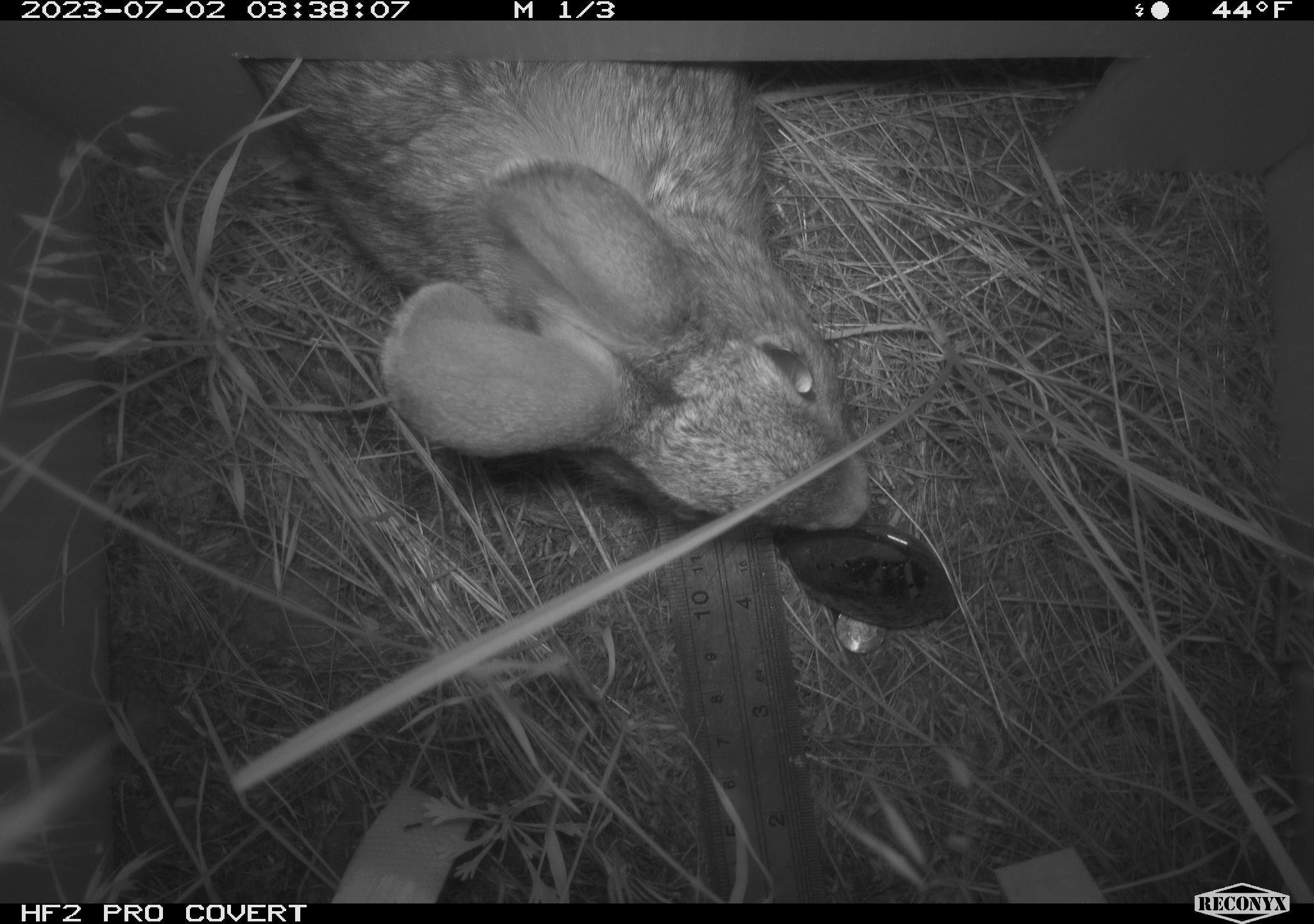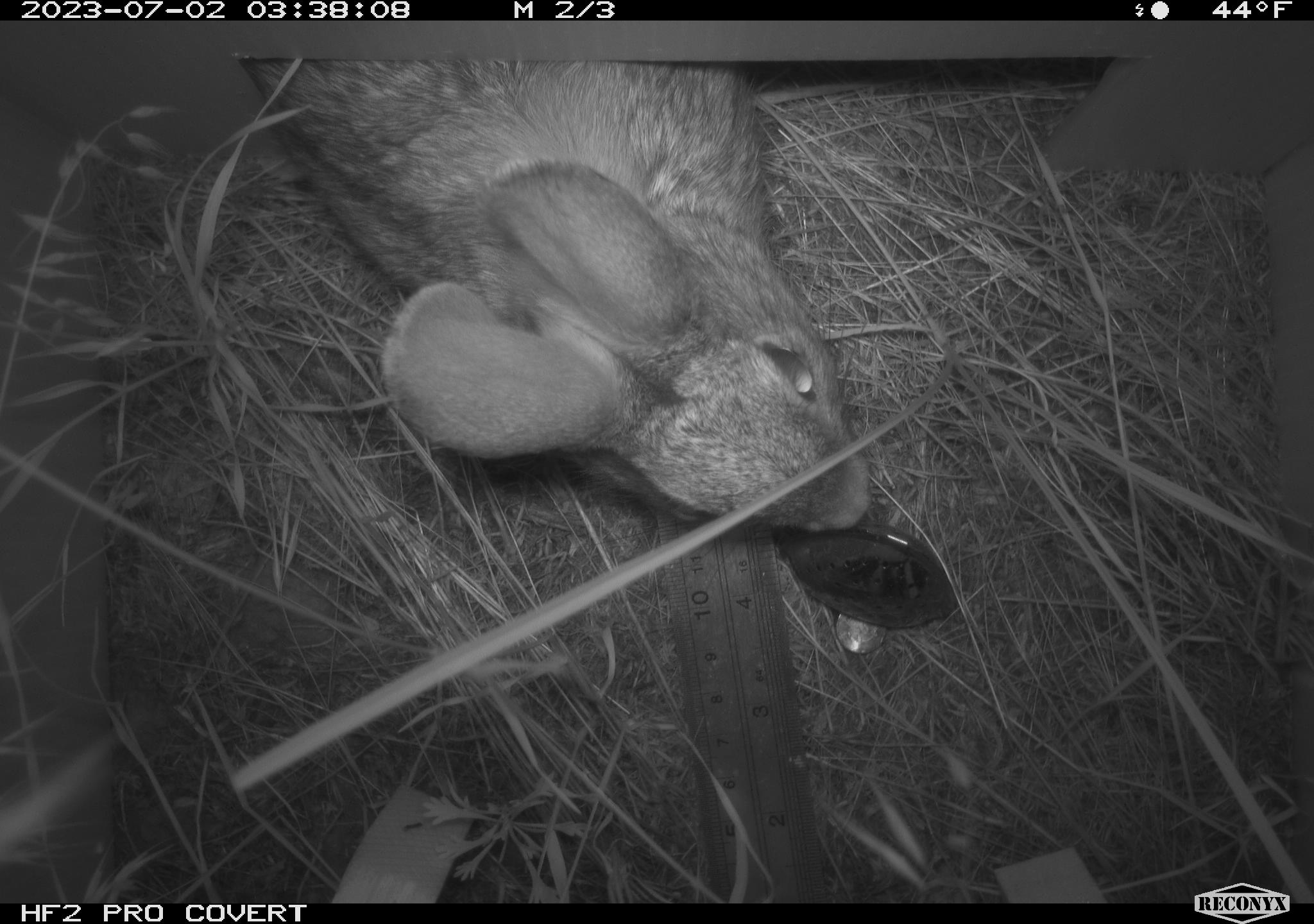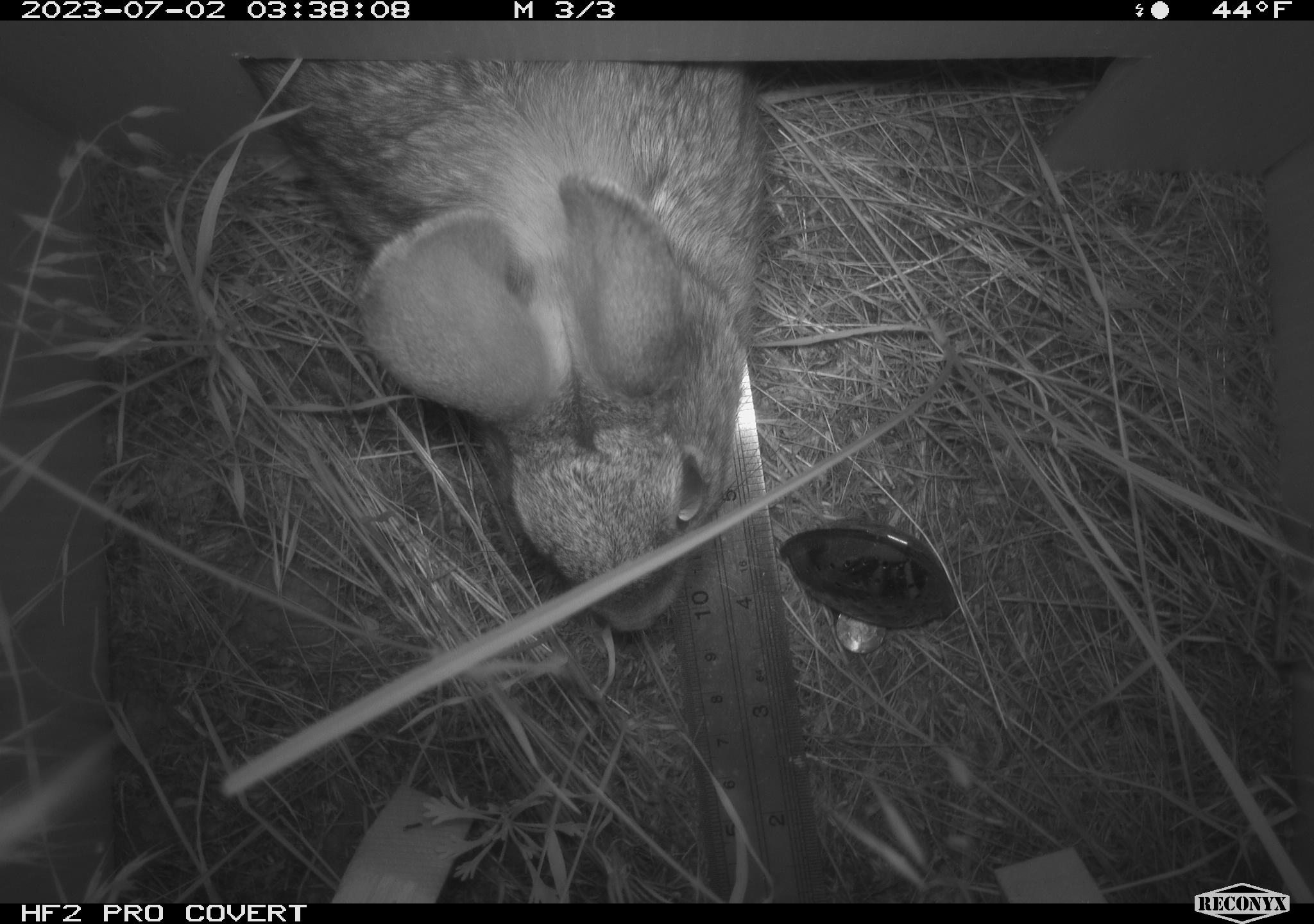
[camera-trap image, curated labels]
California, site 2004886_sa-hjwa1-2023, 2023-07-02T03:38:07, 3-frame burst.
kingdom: Animalia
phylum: Chordata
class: Mammalia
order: Lagomorpha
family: Leporidae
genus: Sylvilagus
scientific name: Sylvilagus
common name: cottontail rabbits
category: sylvilagus species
Sylvilagus species (cottontail rabbits) (Sylvilagus).